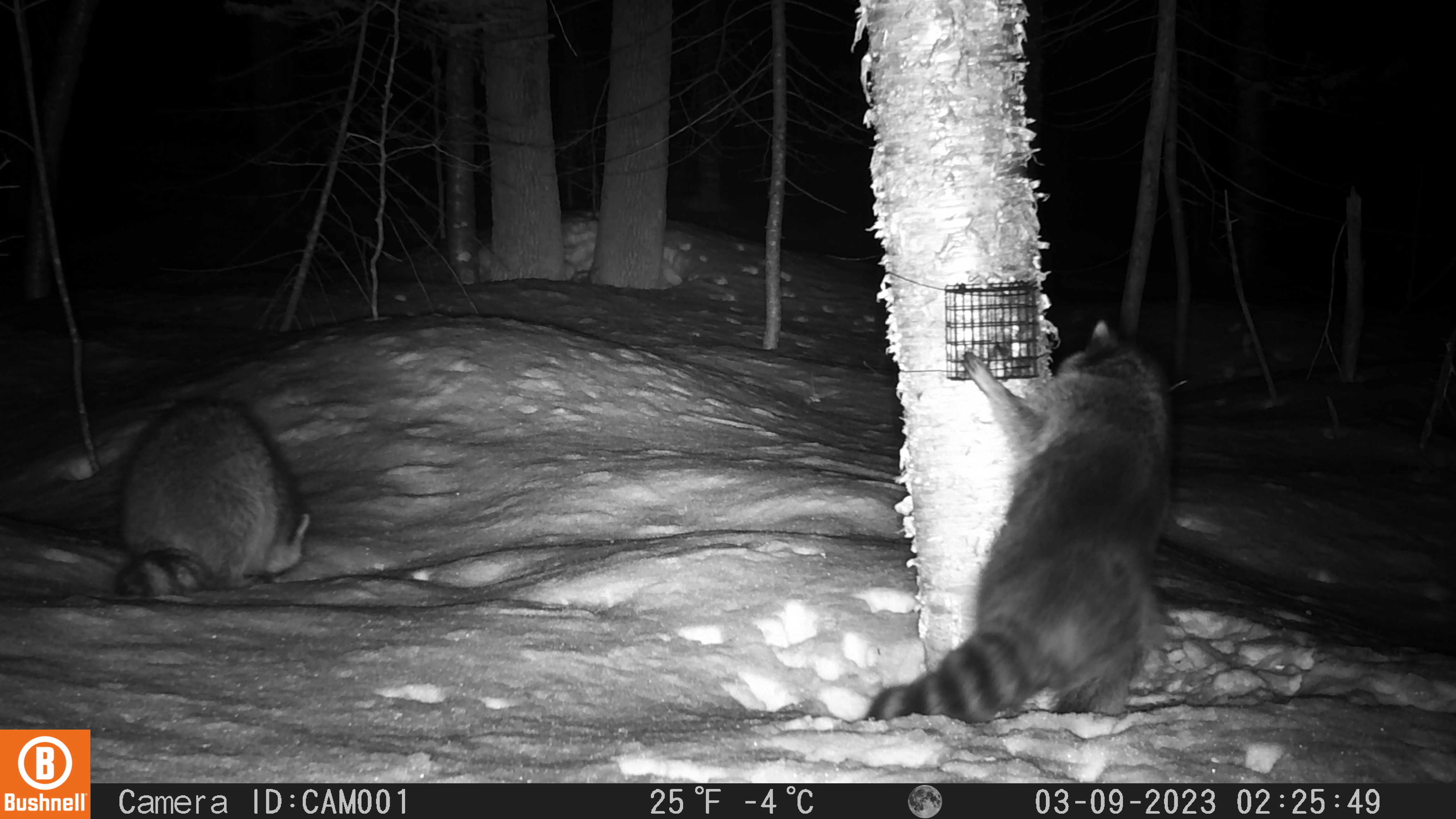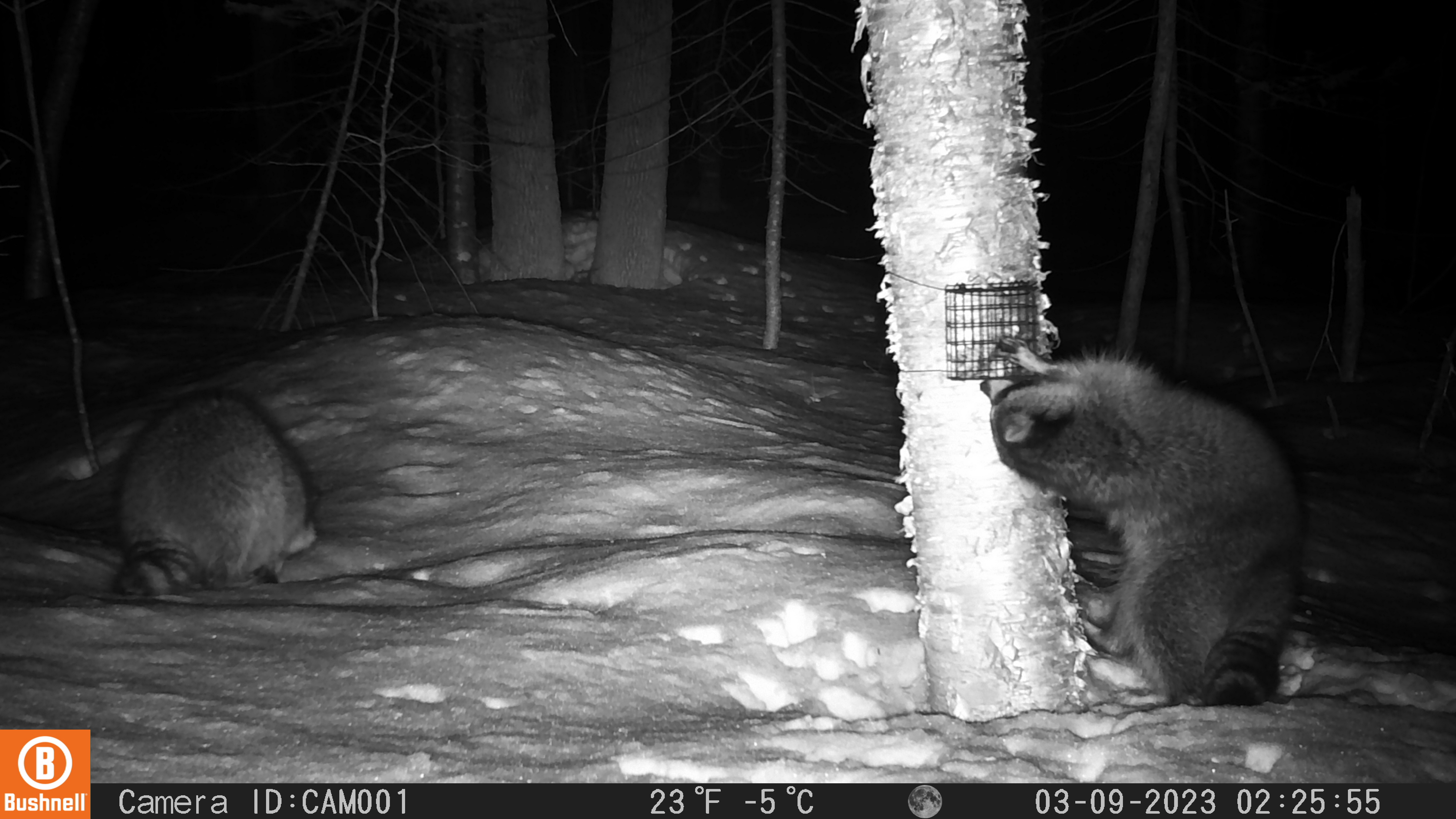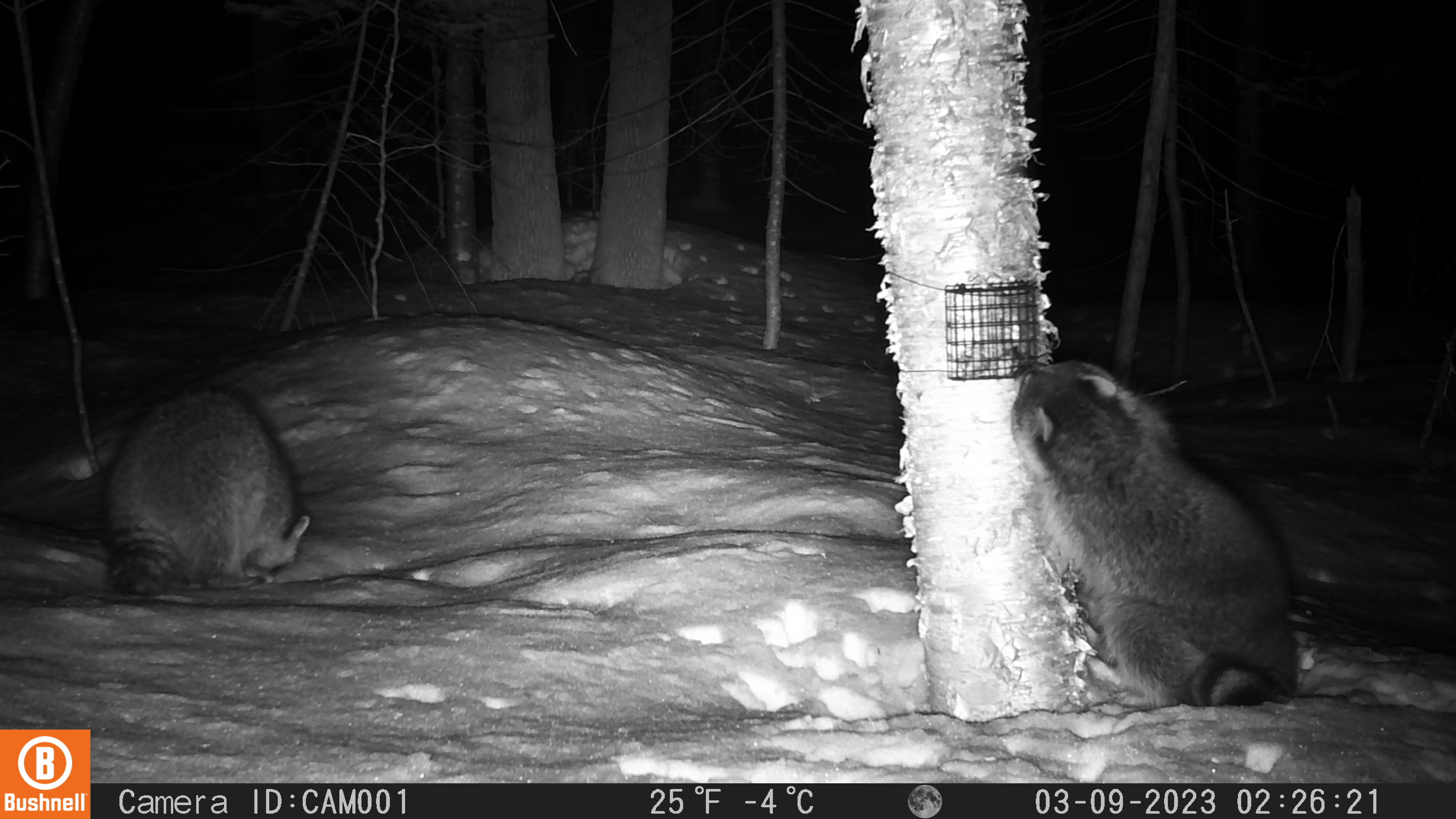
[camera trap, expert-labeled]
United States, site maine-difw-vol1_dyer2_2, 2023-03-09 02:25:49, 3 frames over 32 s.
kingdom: Animalia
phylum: Chordata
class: Mammalia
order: Carnivora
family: Procyonidae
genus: Procyon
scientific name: Procyon lotor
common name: raccoon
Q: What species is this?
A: Raccoon (Procyon lotor).